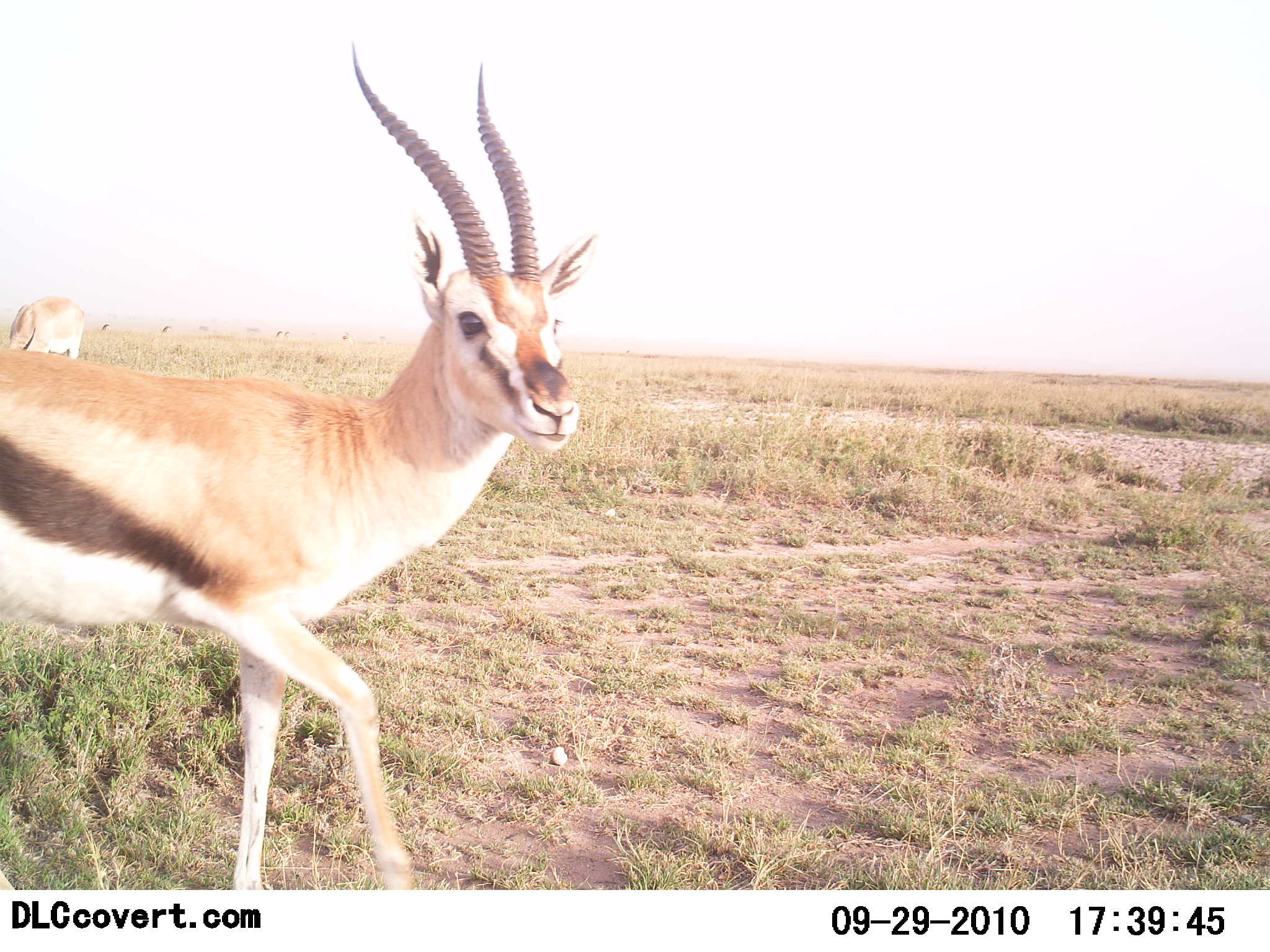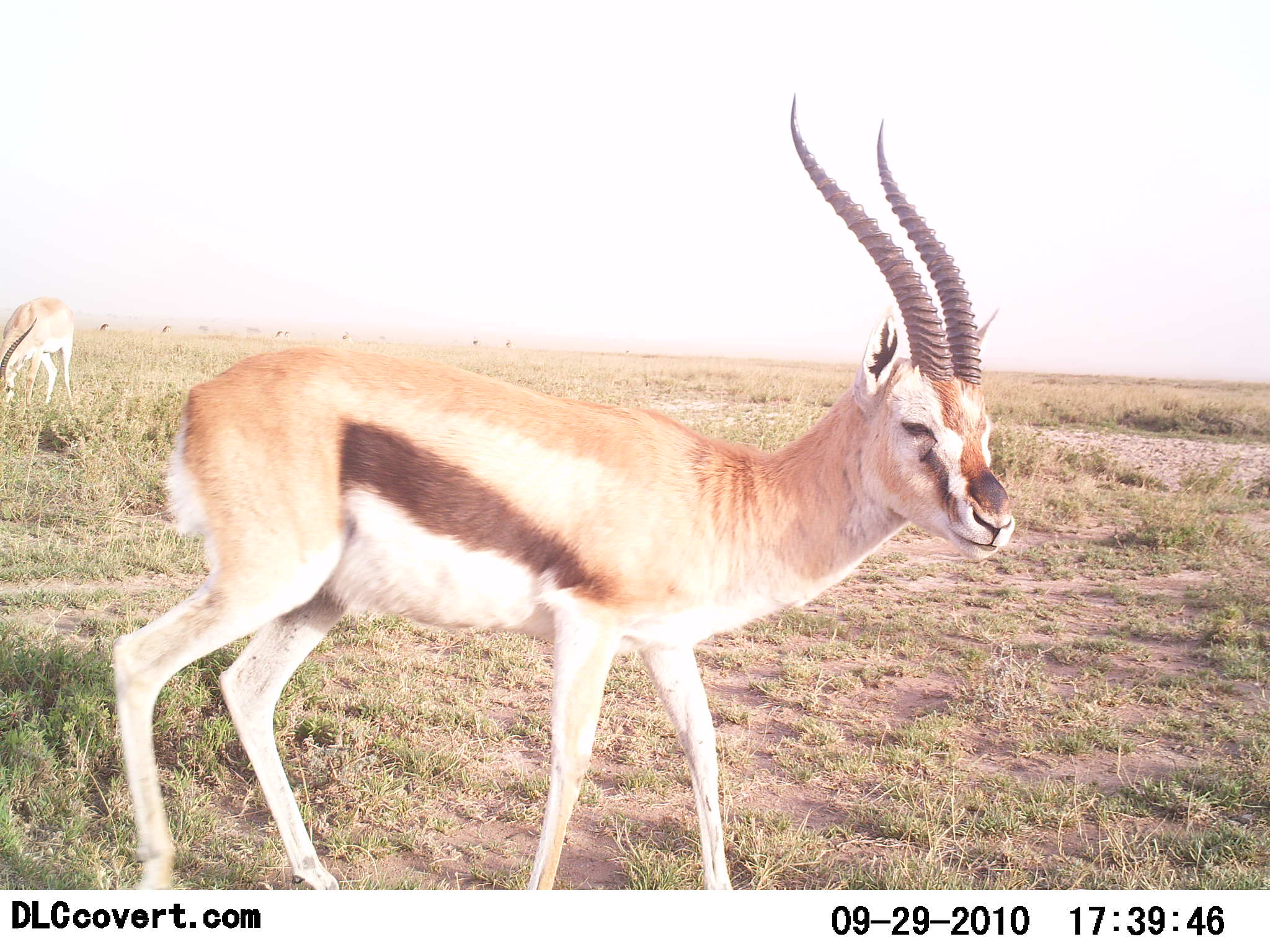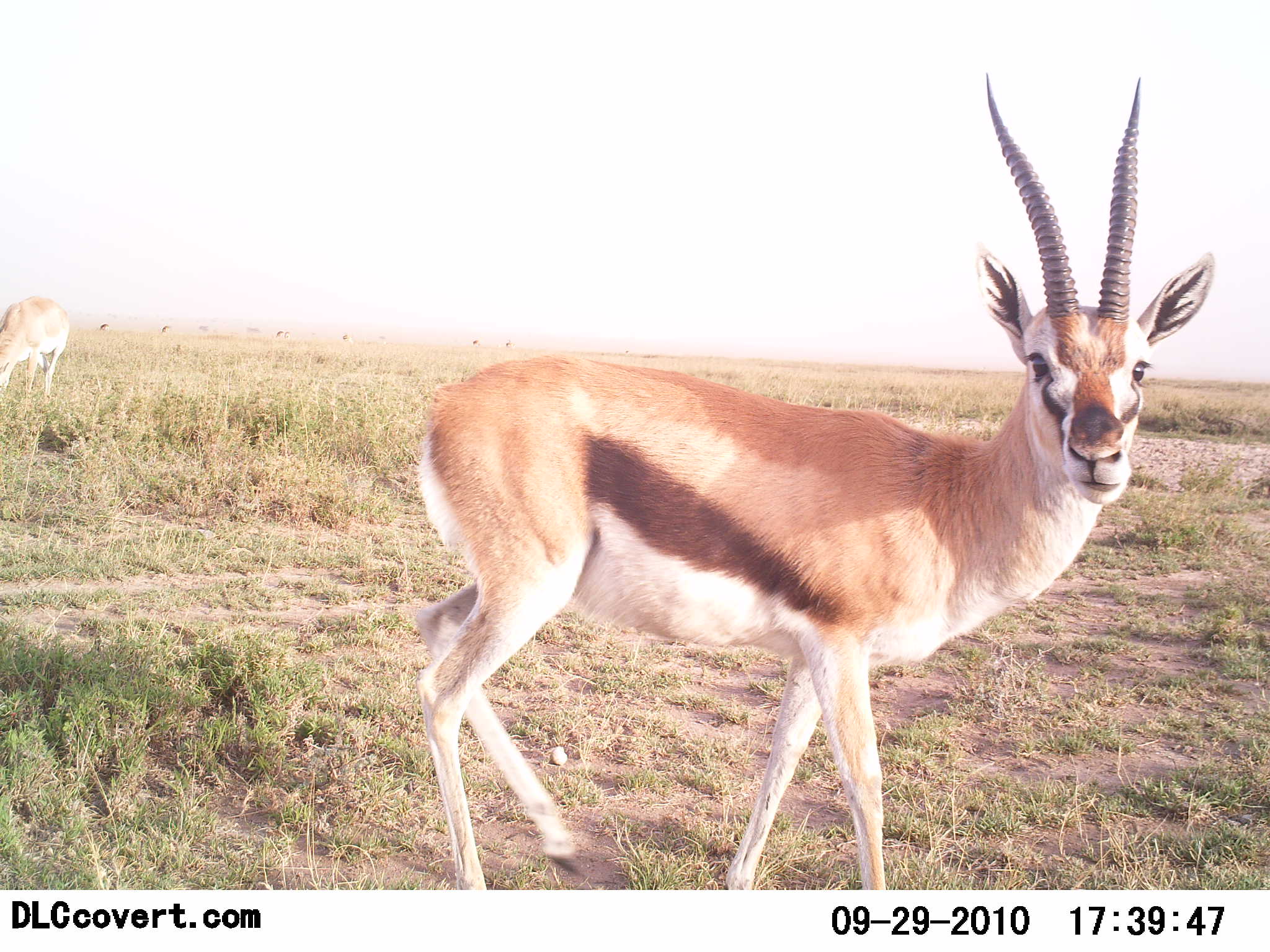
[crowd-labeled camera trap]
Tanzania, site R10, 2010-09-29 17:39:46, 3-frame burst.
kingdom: Animalia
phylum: Chordata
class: Mammalia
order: Artiodactyla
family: Bovidae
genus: Eudorcas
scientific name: Eudorcas thomsonii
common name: thomson's gazelle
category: gazellethomsons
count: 2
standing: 42%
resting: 0%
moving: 67%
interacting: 0%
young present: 0%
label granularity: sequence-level